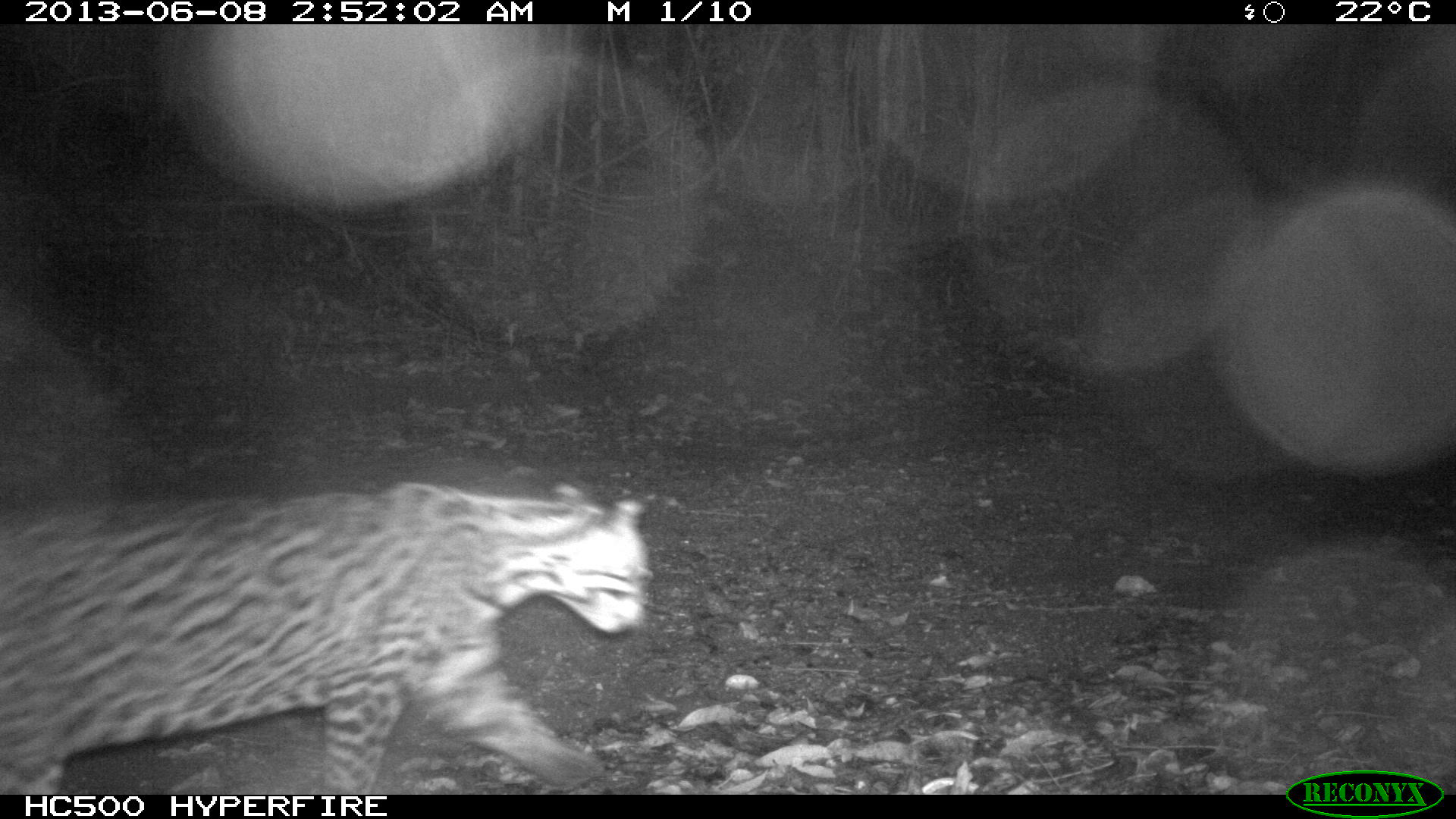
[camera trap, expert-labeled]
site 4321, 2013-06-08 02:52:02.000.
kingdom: Animalia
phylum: Chordata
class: Mammalia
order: Carnivora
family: Felidae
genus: Leopardus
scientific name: Leopardus pardalis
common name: ocelot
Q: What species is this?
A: Leopardus pardalis (ocelot).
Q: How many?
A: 1.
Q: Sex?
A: Male.